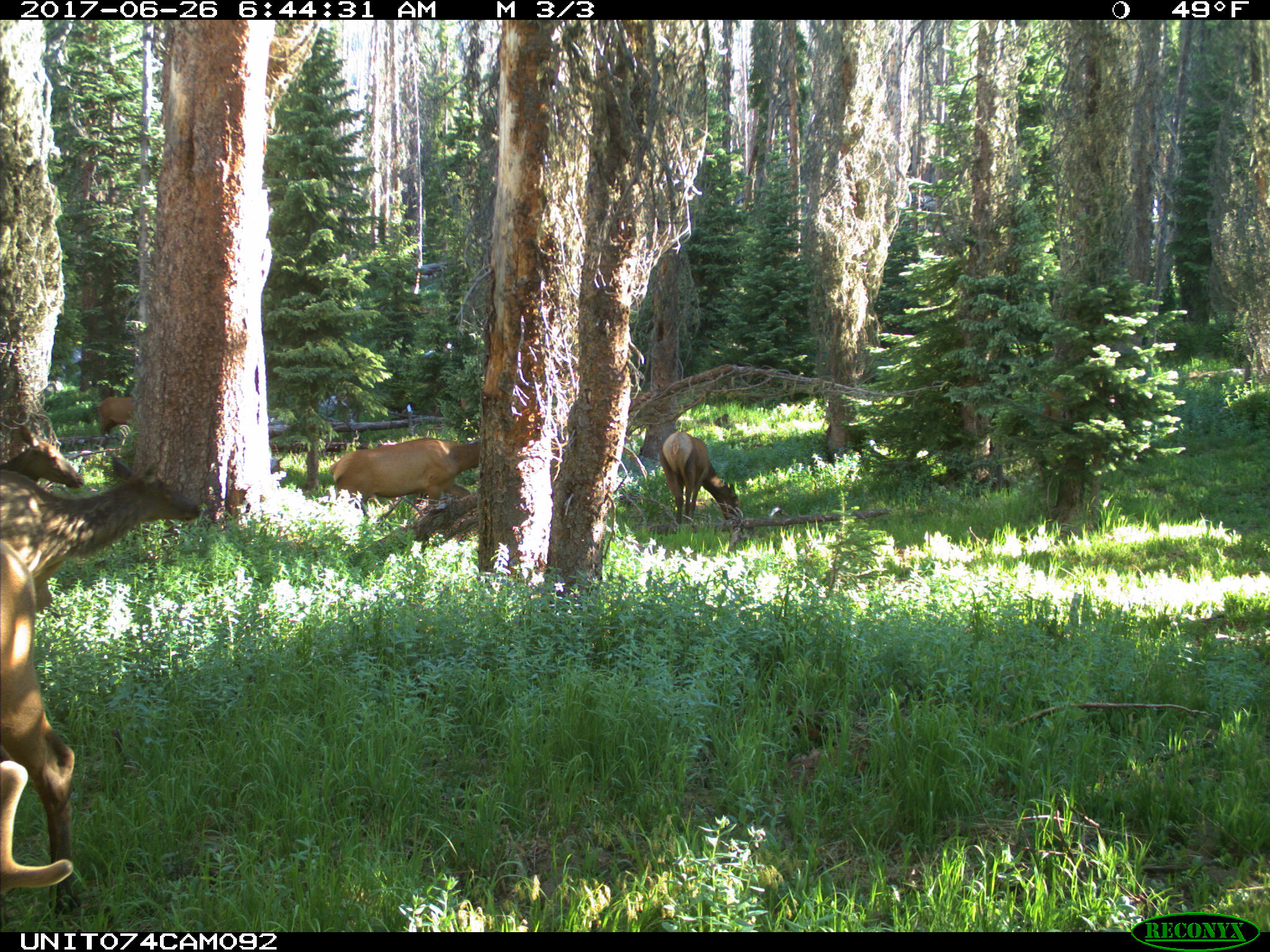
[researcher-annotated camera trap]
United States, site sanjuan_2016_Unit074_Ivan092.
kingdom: Animalia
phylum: Chordata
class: Mammalia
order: Artiodactyla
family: Cervidae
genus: Cervus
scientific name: Cervus elaphus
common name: red deer